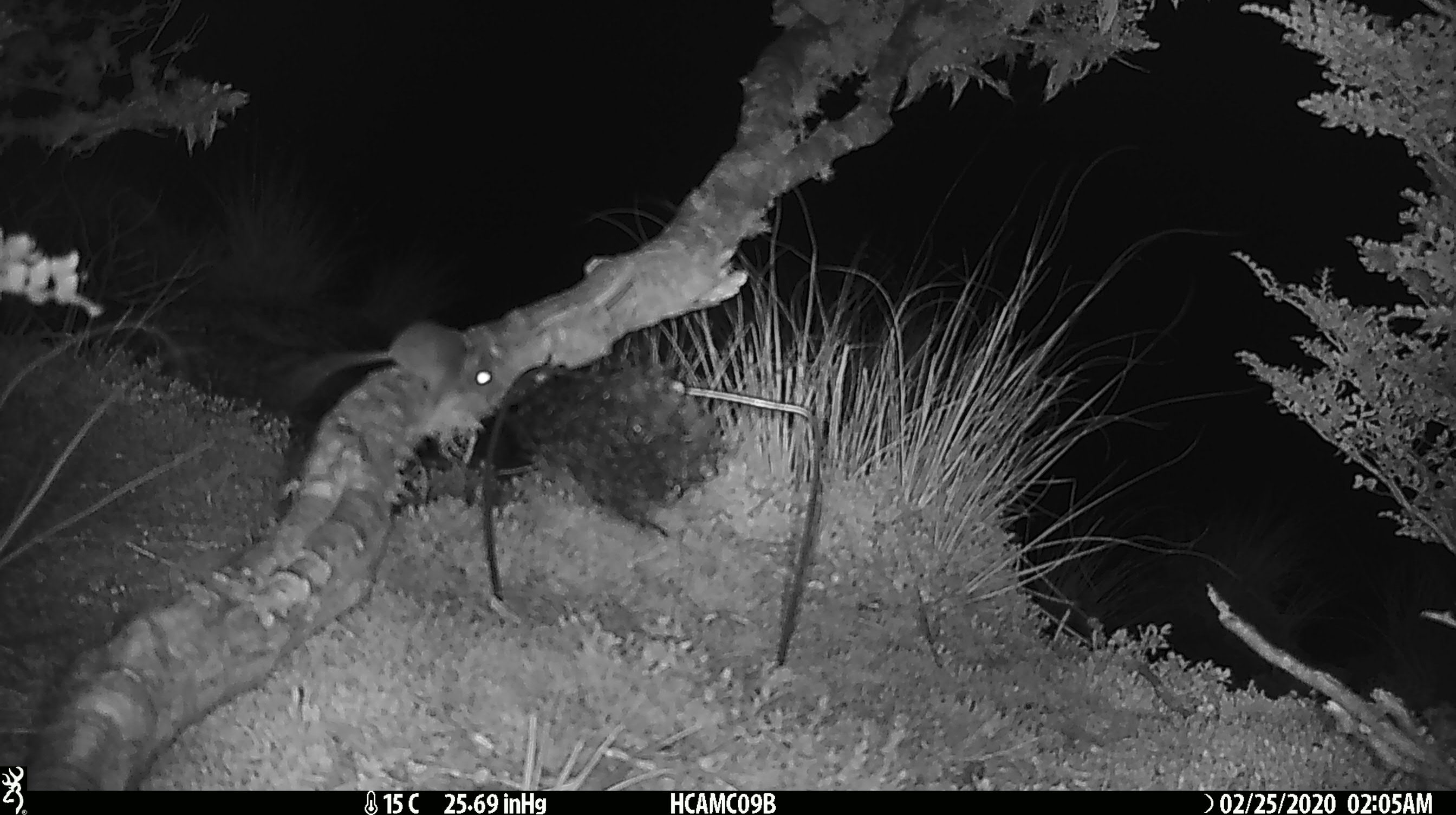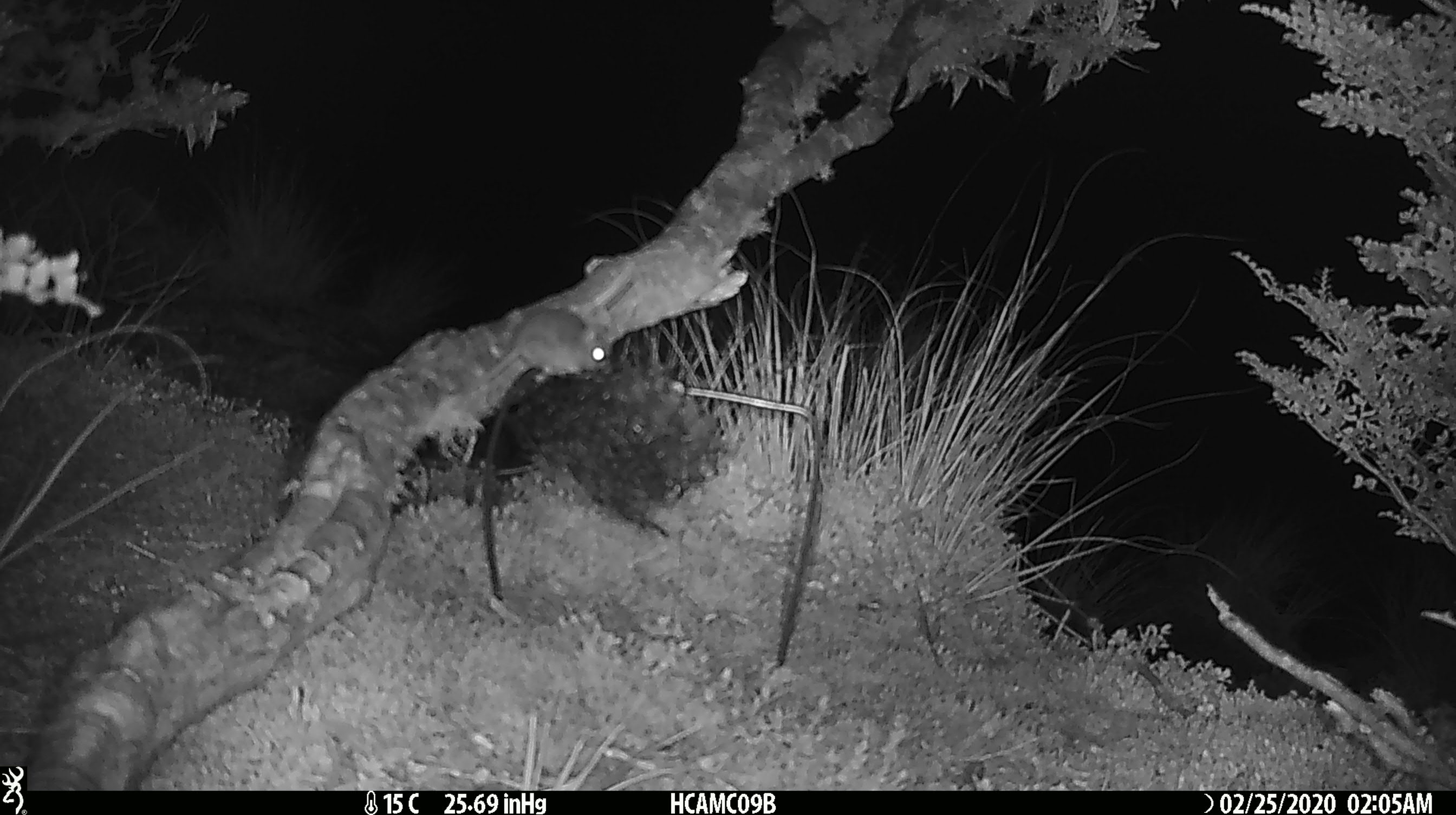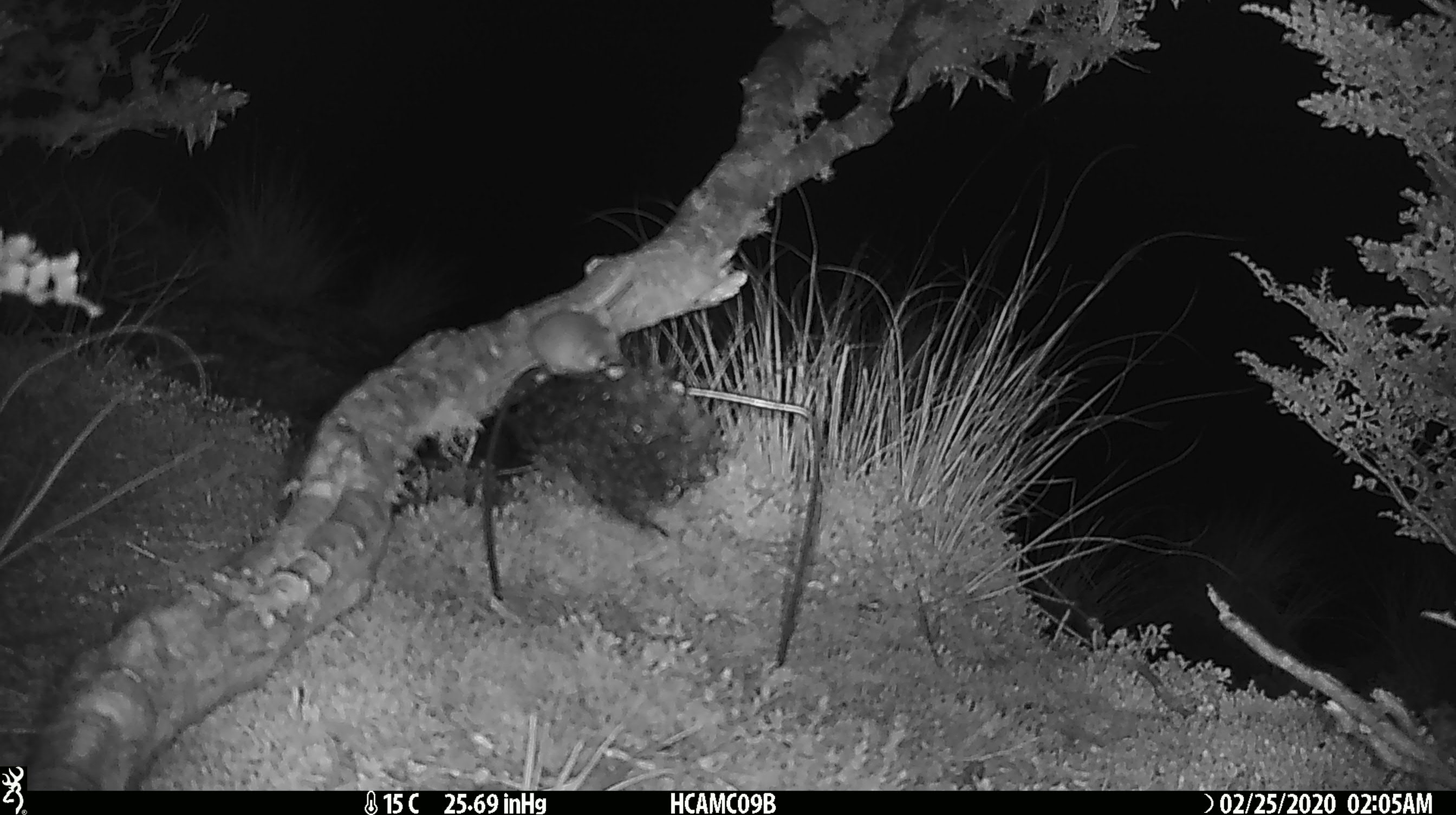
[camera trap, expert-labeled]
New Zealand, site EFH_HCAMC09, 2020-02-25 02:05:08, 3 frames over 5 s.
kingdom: Animalia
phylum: Chordata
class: Mammalia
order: Rodentia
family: Muridae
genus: Mus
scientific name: Mus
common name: mouse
Mouse (Mus).